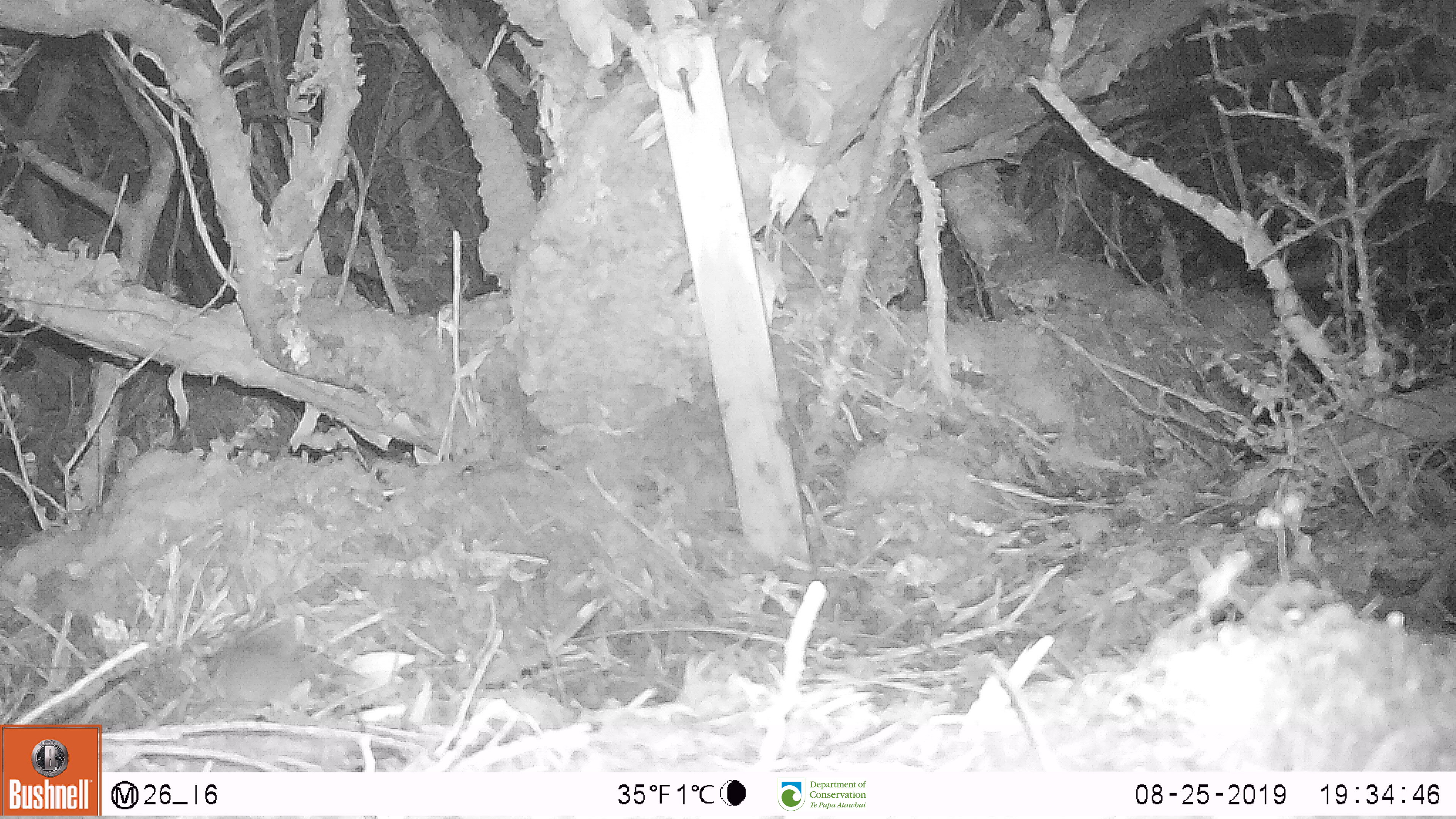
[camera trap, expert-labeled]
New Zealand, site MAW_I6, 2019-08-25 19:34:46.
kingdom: Animalia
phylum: Chordata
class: Mammalia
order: Rodentia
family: Muridae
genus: Mus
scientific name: Mus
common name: mouse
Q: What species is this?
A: Mouse (Mus).